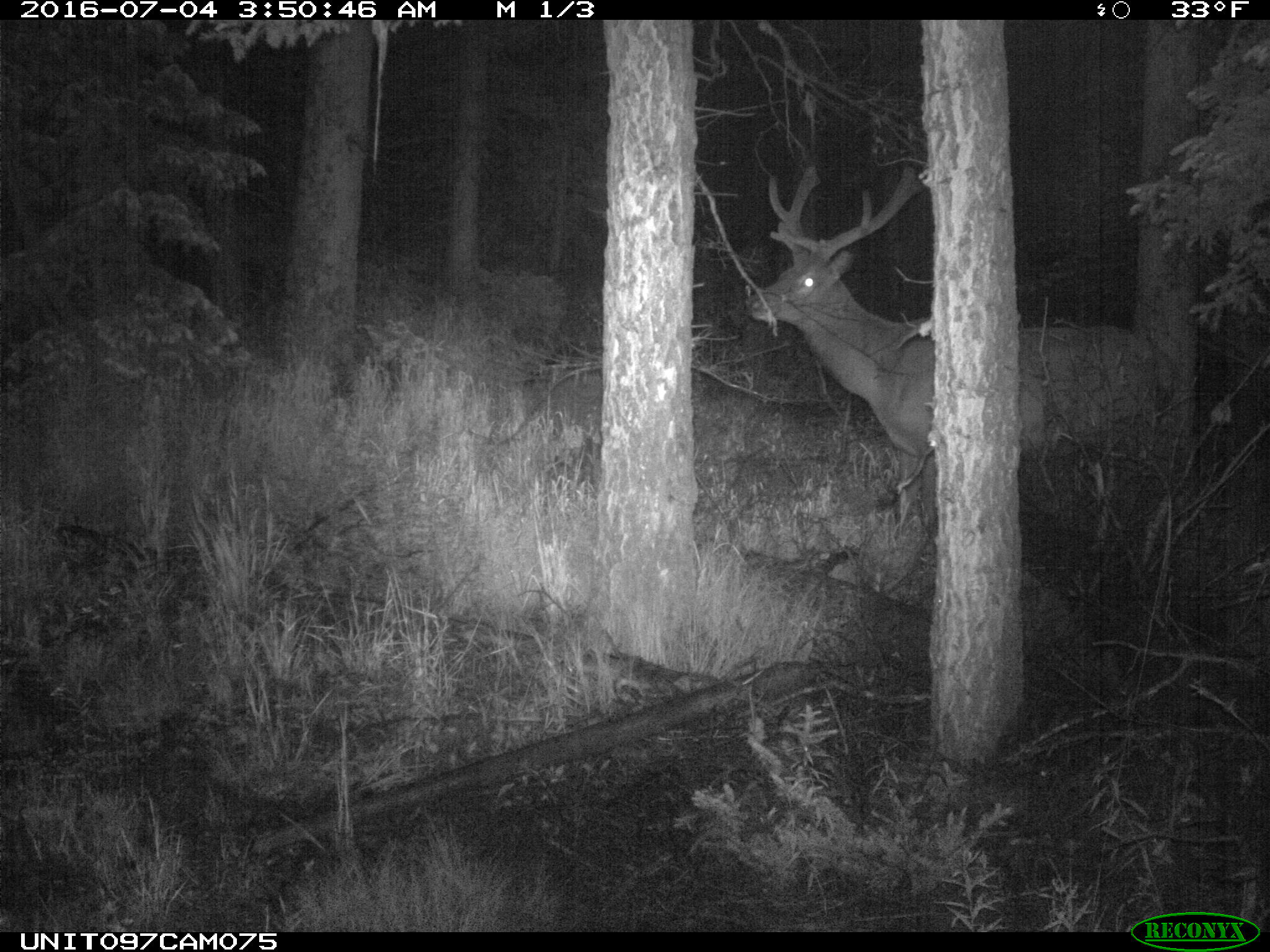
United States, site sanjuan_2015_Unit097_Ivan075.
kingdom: Animalia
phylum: Chordata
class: Mammalia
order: Artiodactyla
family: Cervidae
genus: Cervus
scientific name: Cervus elaphus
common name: red deer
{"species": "Cervus elaphus (red deer)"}